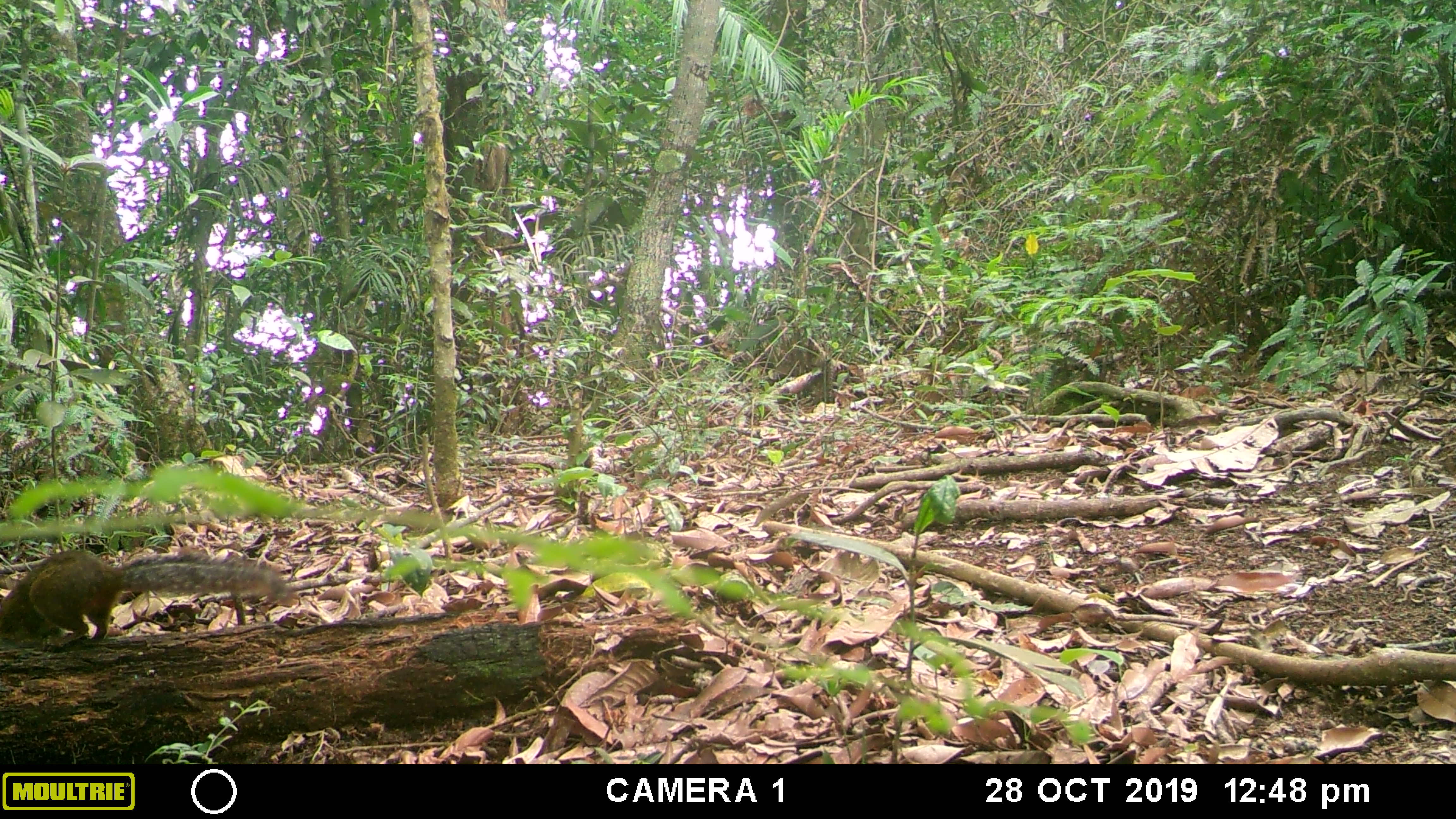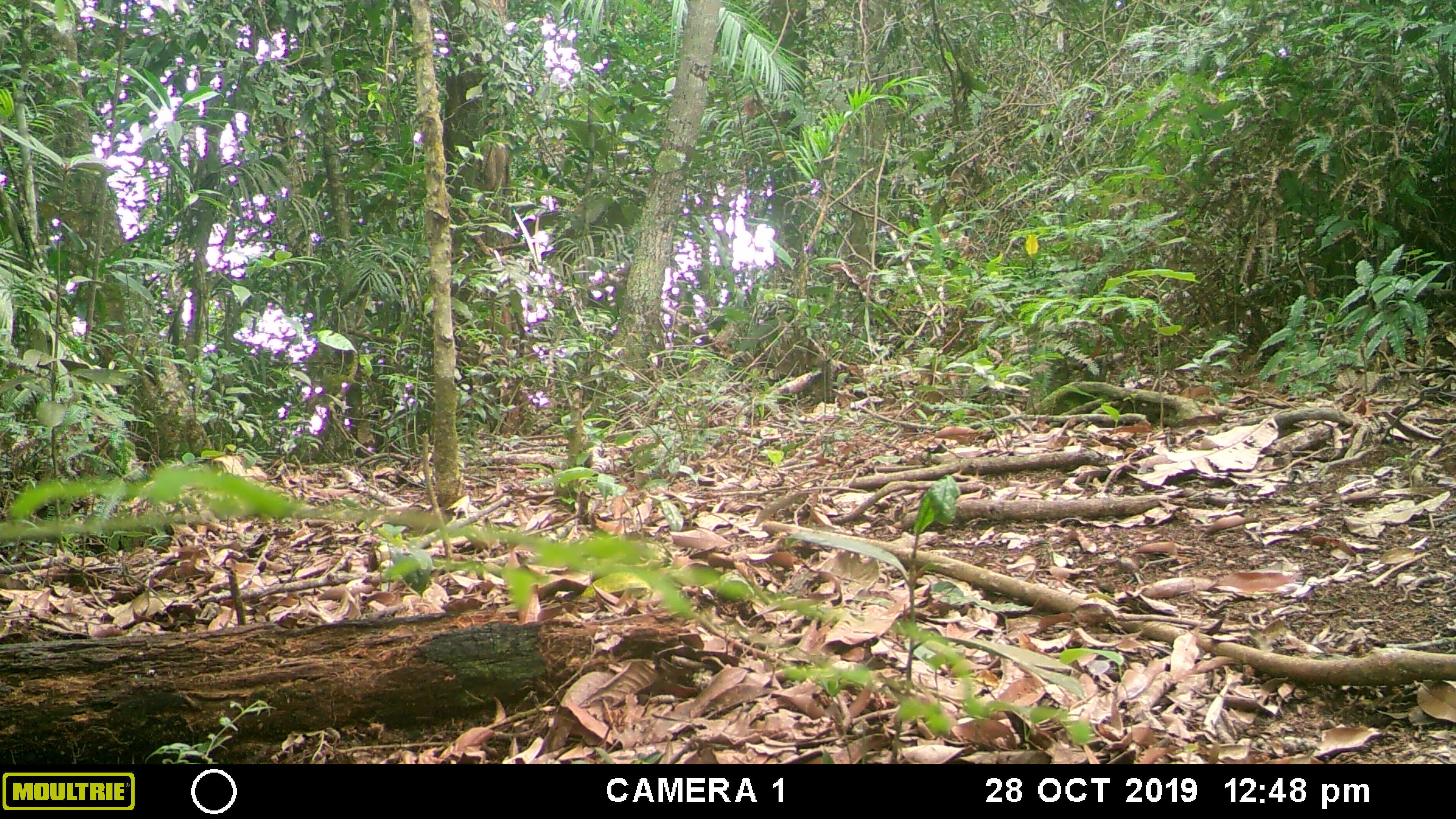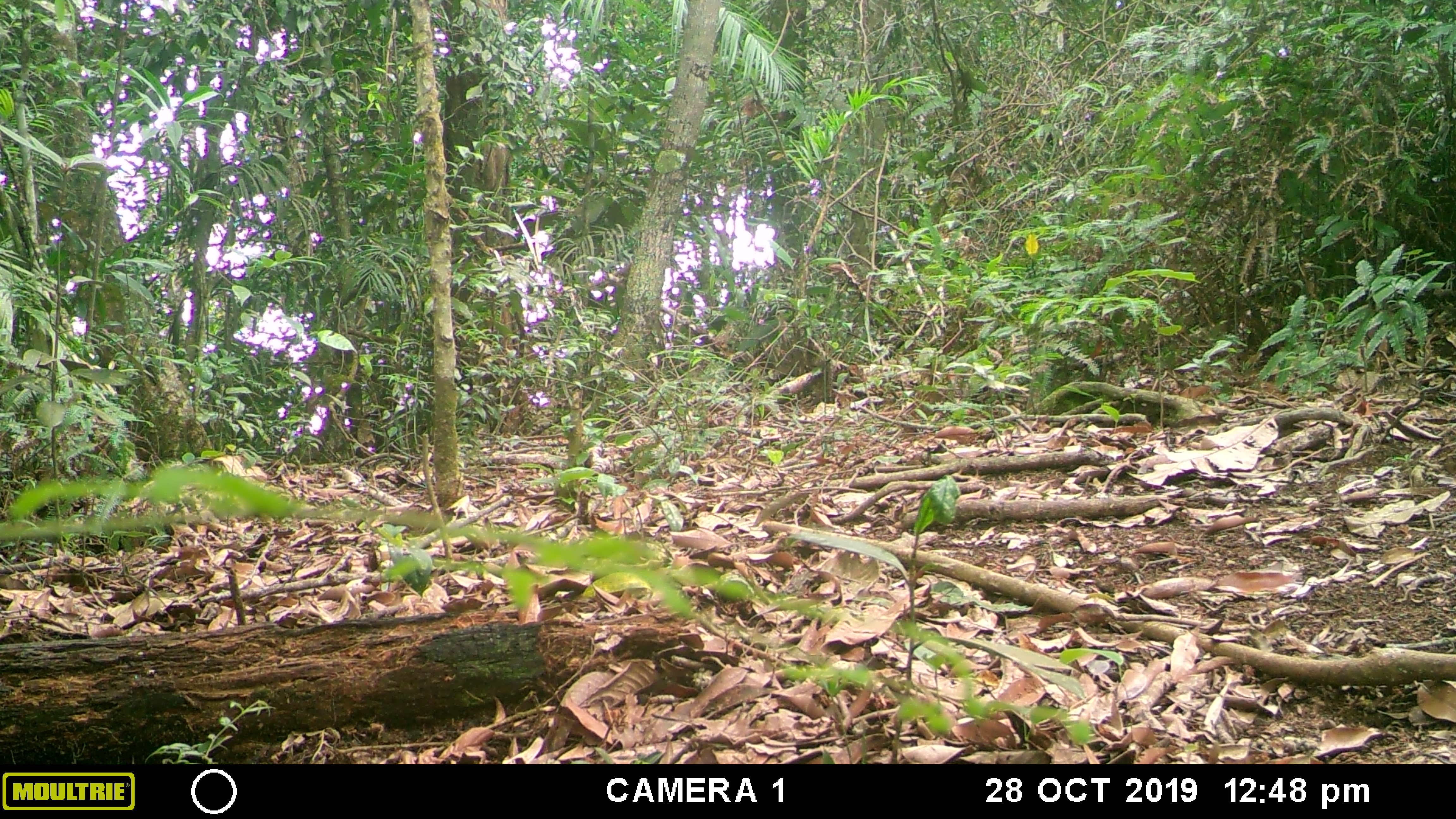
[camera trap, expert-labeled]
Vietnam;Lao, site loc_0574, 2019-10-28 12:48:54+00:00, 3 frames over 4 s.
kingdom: Animalia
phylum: Chordata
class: Mammalia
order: Rodentia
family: Sciuridae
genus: Dremomys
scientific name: Dremomys rufigenis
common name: red-cheeked squirrel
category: red cheeked squirrel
Red cheeked squirrel (red-cheeked squirrel) (Dremomys rufigenis). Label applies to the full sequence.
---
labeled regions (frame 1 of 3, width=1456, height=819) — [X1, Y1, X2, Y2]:
red cheeked squirrel: [0, 548, 301, 648]